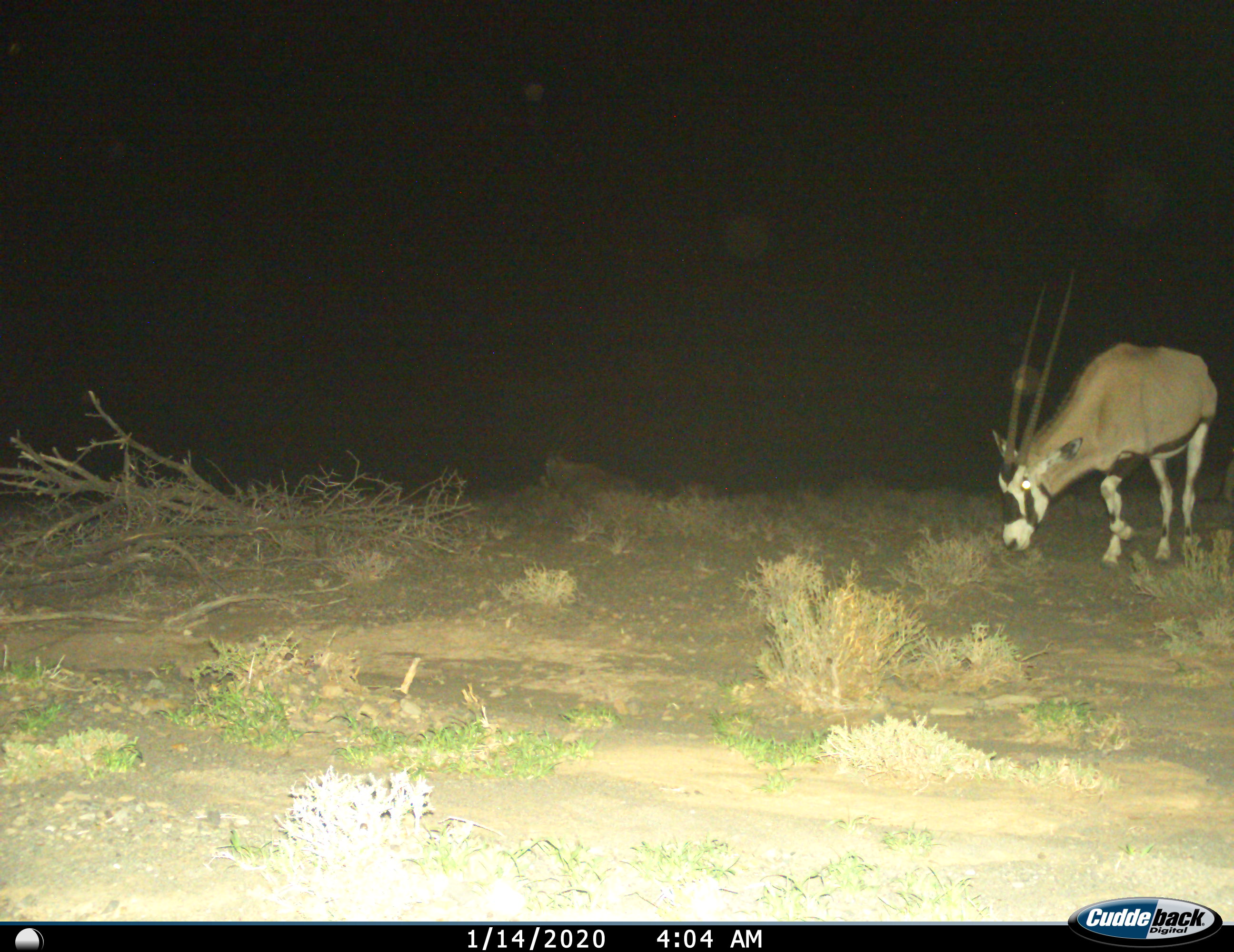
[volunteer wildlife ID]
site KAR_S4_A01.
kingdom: Animalia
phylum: Chordata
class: Mammalia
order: Artiodactyla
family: Bovidae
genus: Oryx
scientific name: Oryx gazella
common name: gemsbok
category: oryx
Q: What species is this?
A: Oryx (gemsbok) (Oryx gazella).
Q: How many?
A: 1.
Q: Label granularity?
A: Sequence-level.